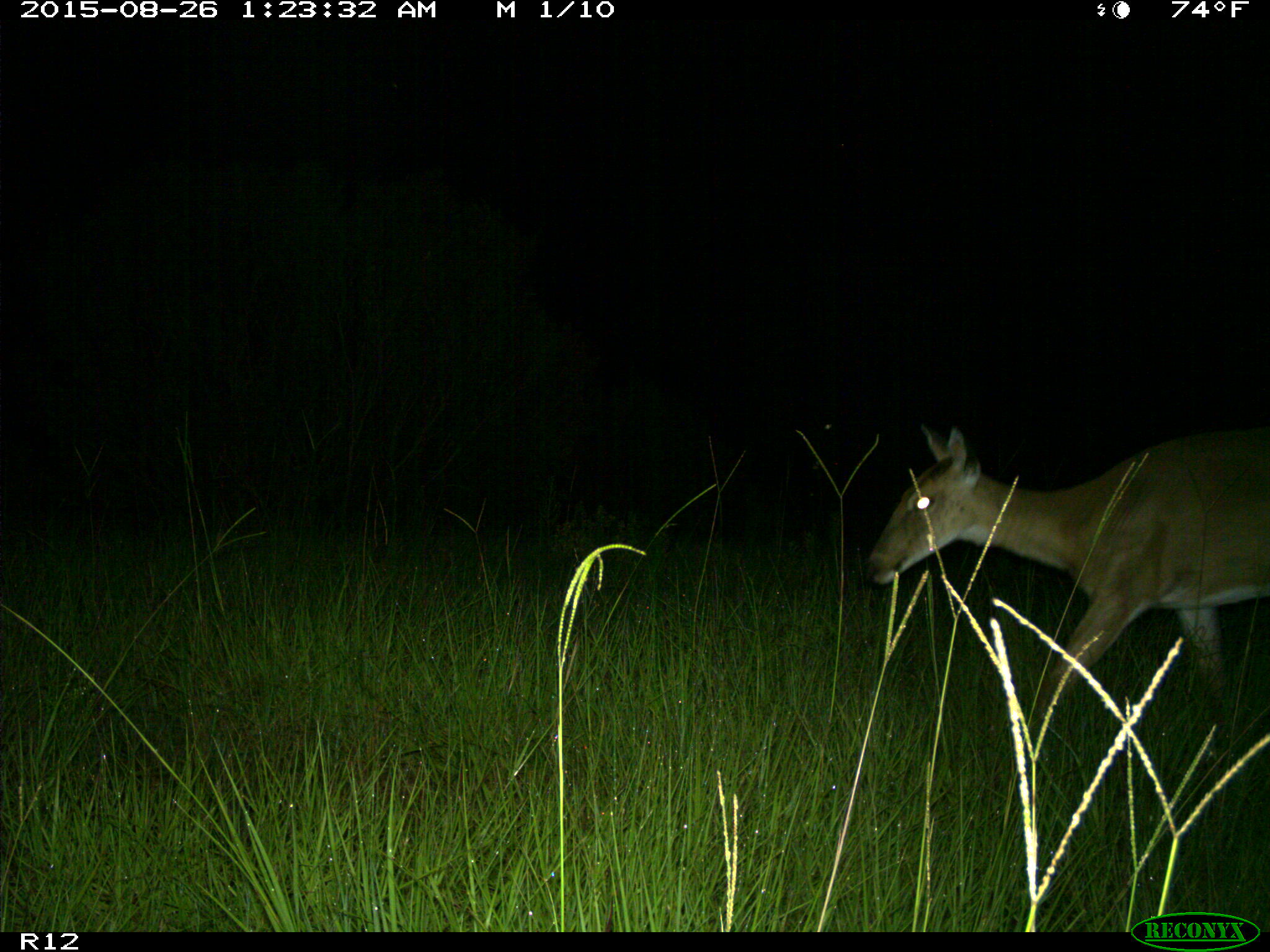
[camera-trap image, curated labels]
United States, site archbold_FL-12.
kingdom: Animalia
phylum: Chordata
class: Mammalia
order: Artiodactyla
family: Cervidae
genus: Odocoileus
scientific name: Odocoileus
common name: deer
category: unidentified deer